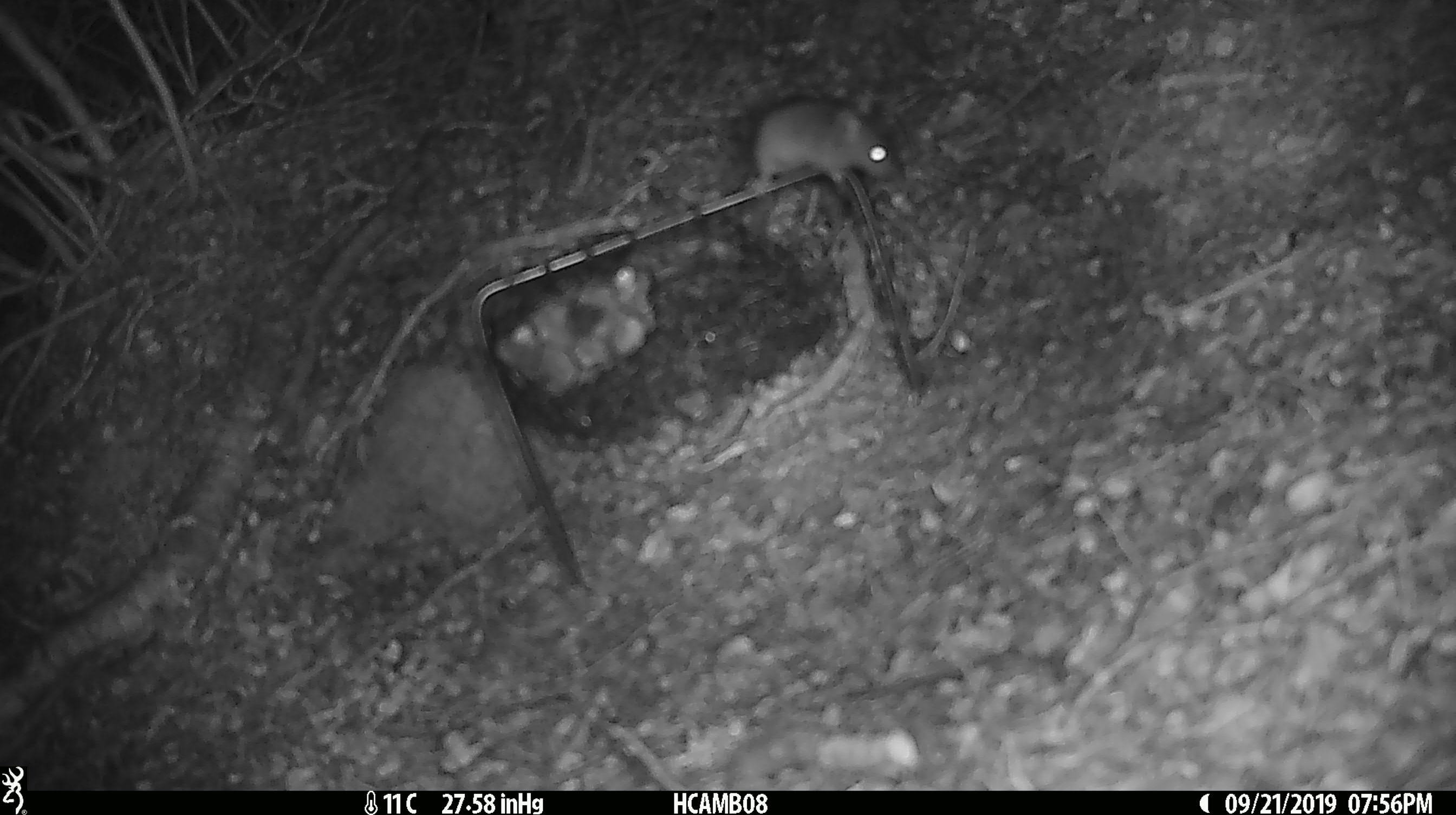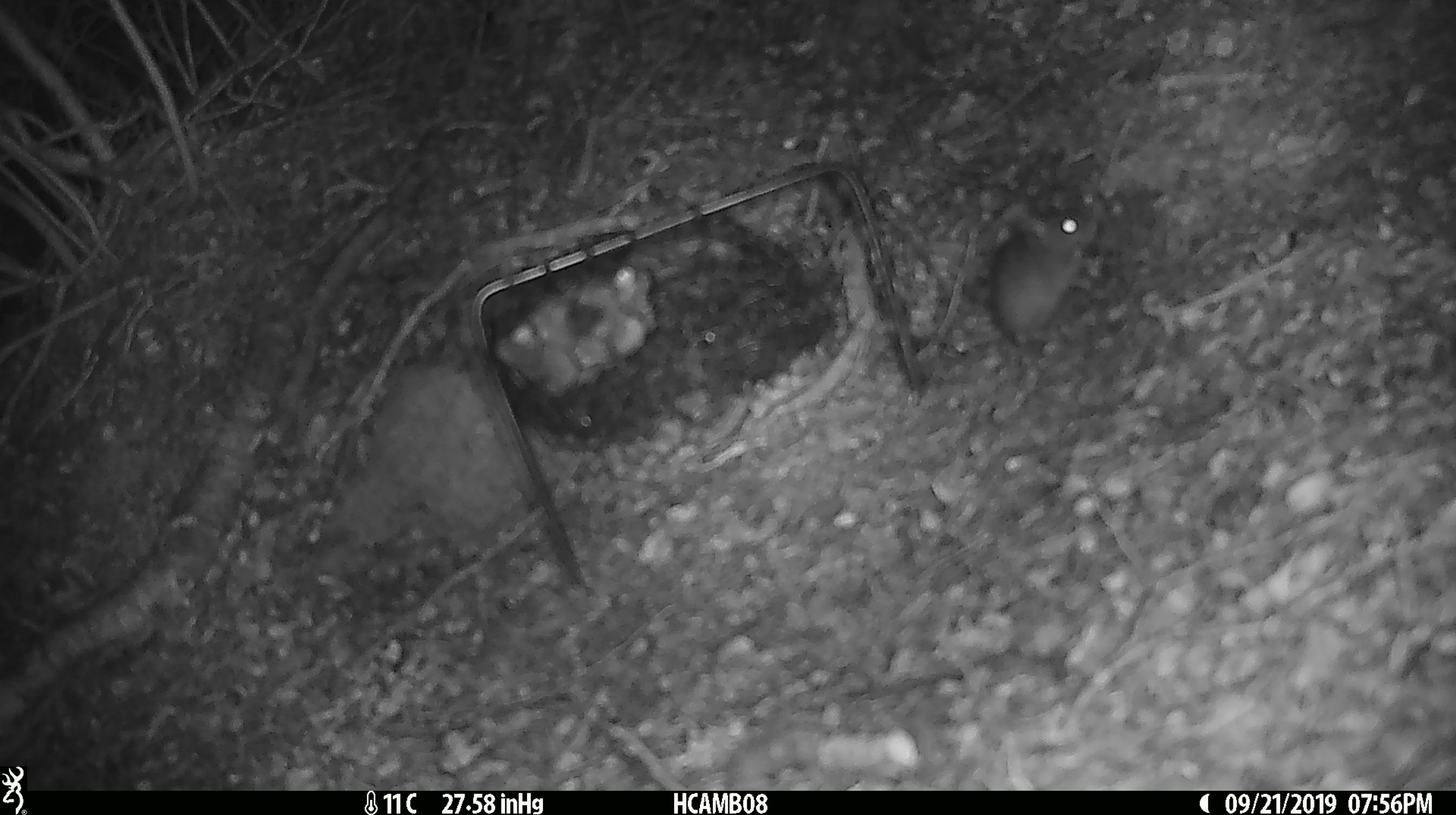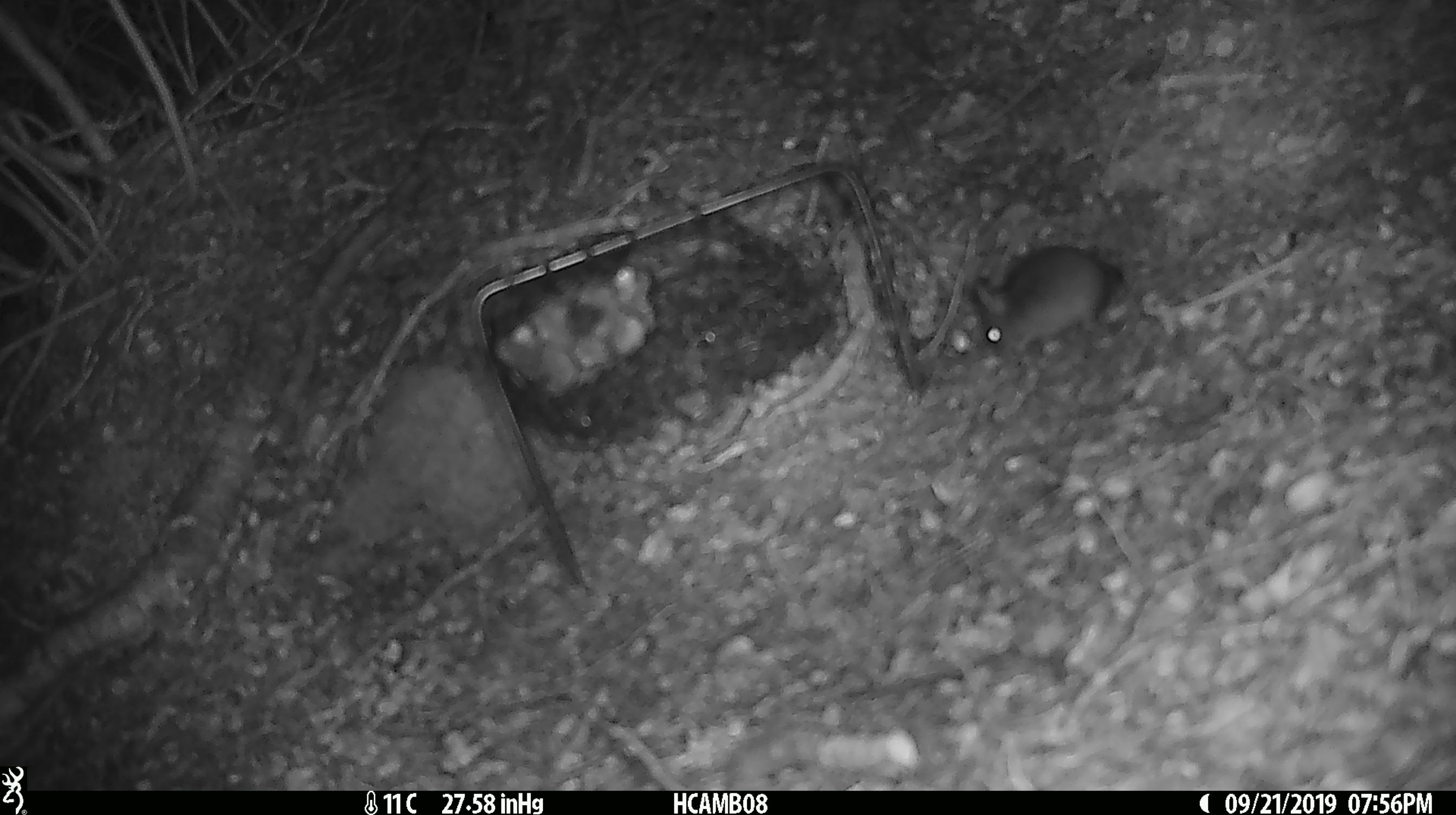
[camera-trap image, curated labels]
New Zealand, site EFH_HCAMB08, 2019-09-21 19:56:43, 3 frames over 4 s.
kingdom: Animalia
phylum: Chordata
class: Mammalia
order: Rodentia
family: Muridae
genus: Mus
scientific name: Mus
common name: mouse